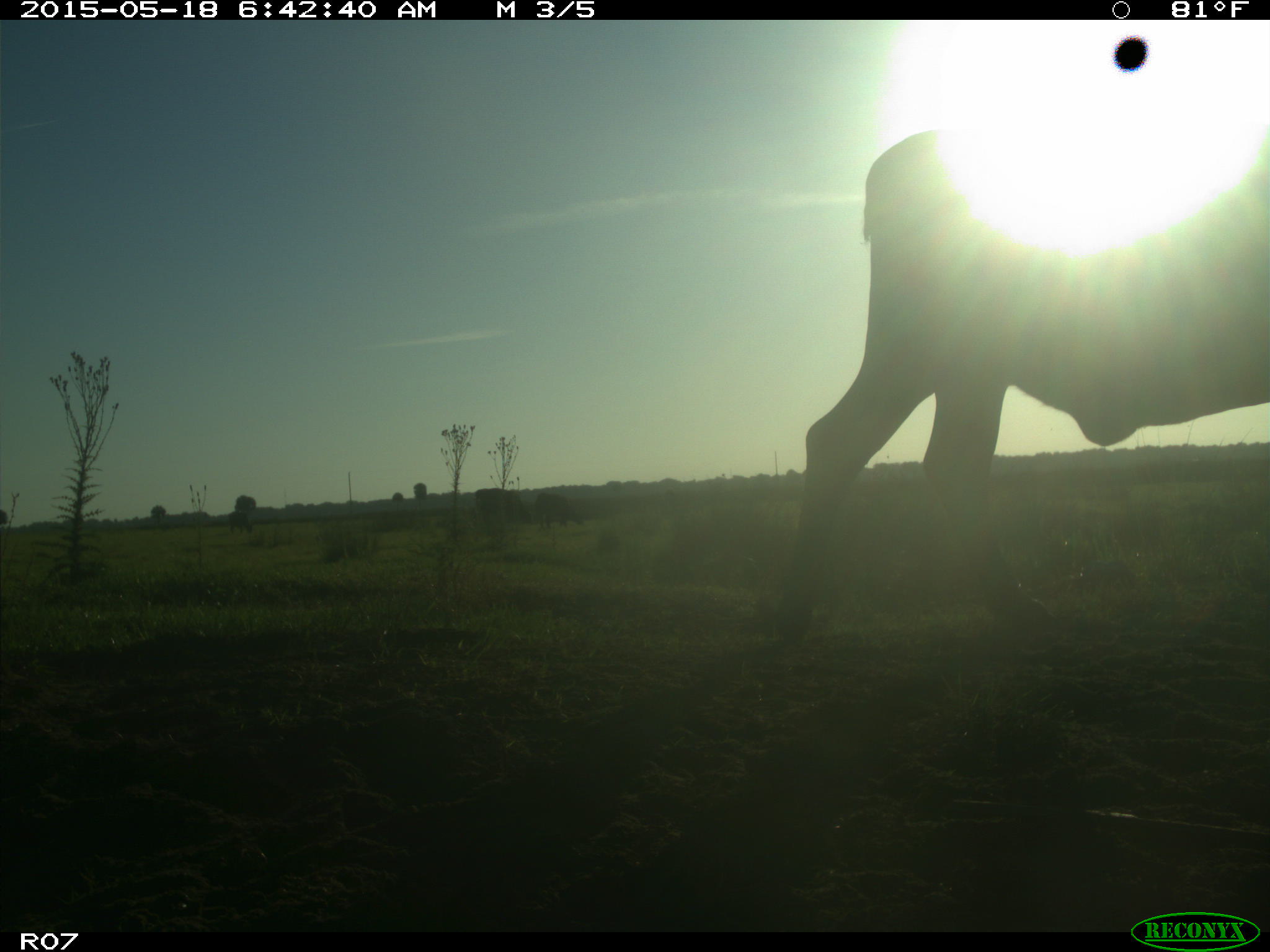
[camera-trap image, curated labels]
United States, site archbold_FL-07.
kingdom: Animalia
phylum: Chordata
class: Mammalia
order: Artiodactyla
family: Bovidae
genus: Bos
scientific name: Bos taurus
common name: domestic cow